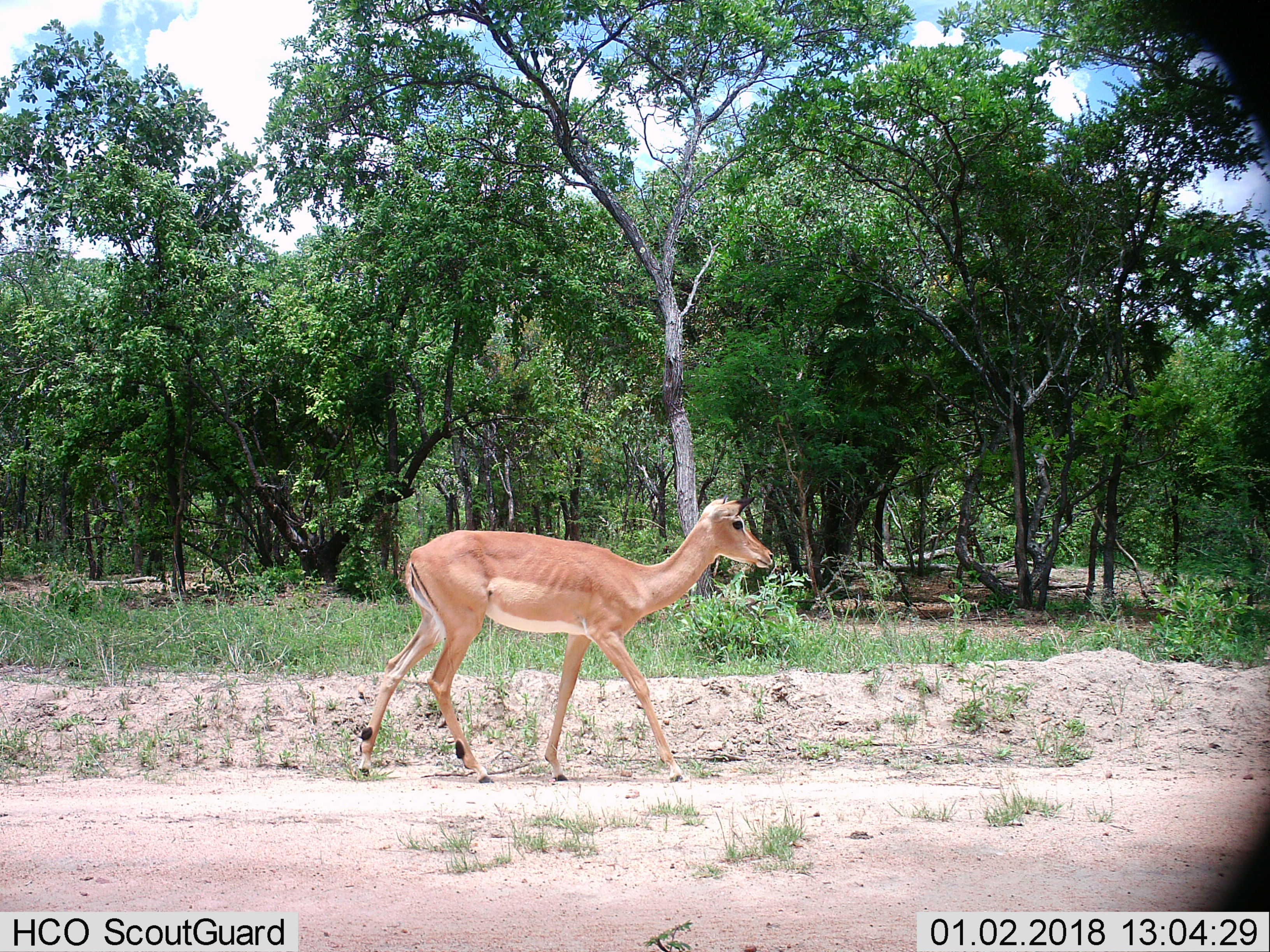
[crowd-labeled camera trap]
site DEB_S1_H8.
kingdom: Animalia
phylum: Chordata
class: Mammalia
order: Artiodactyla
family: Bovidae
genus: Aepyceros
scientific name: Aepyceros melampus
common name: impala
Impala (Aepyceros melampus), count 1. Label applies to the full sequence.